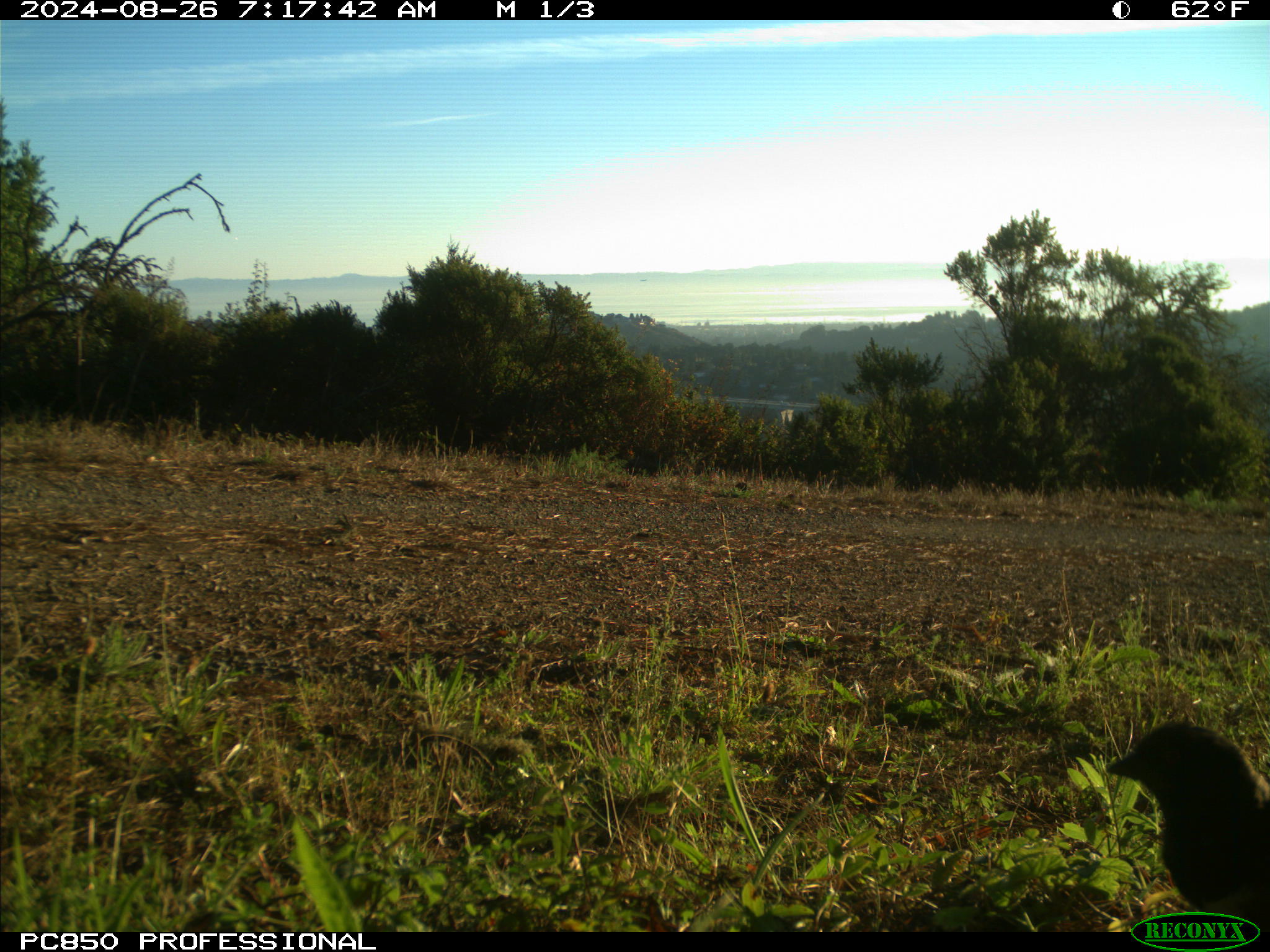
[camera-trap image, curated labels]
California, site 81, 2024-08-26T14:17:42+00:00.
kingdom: Animalia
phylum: Chordata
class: Aves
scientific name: Aves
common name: bird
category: unknown bird